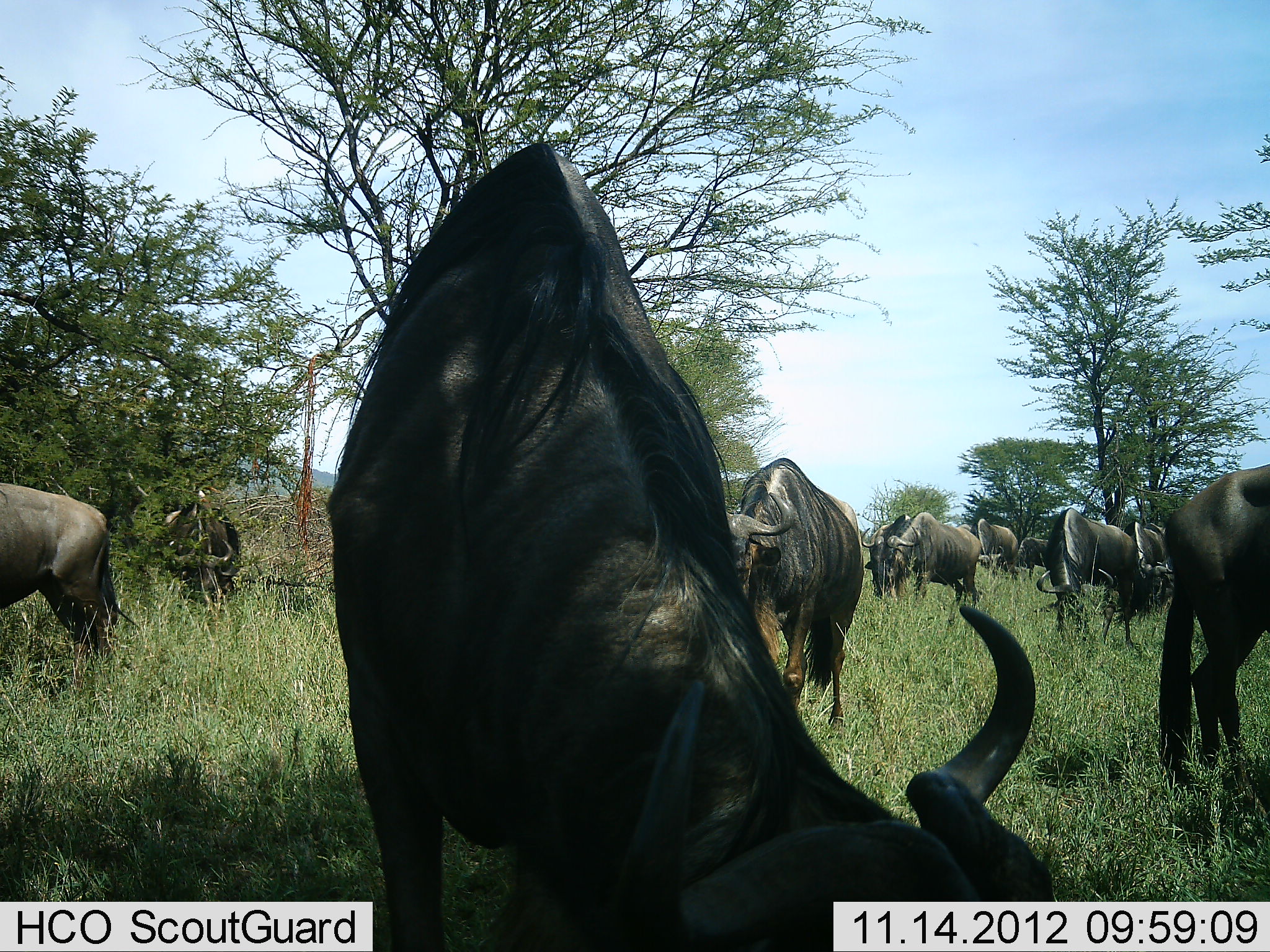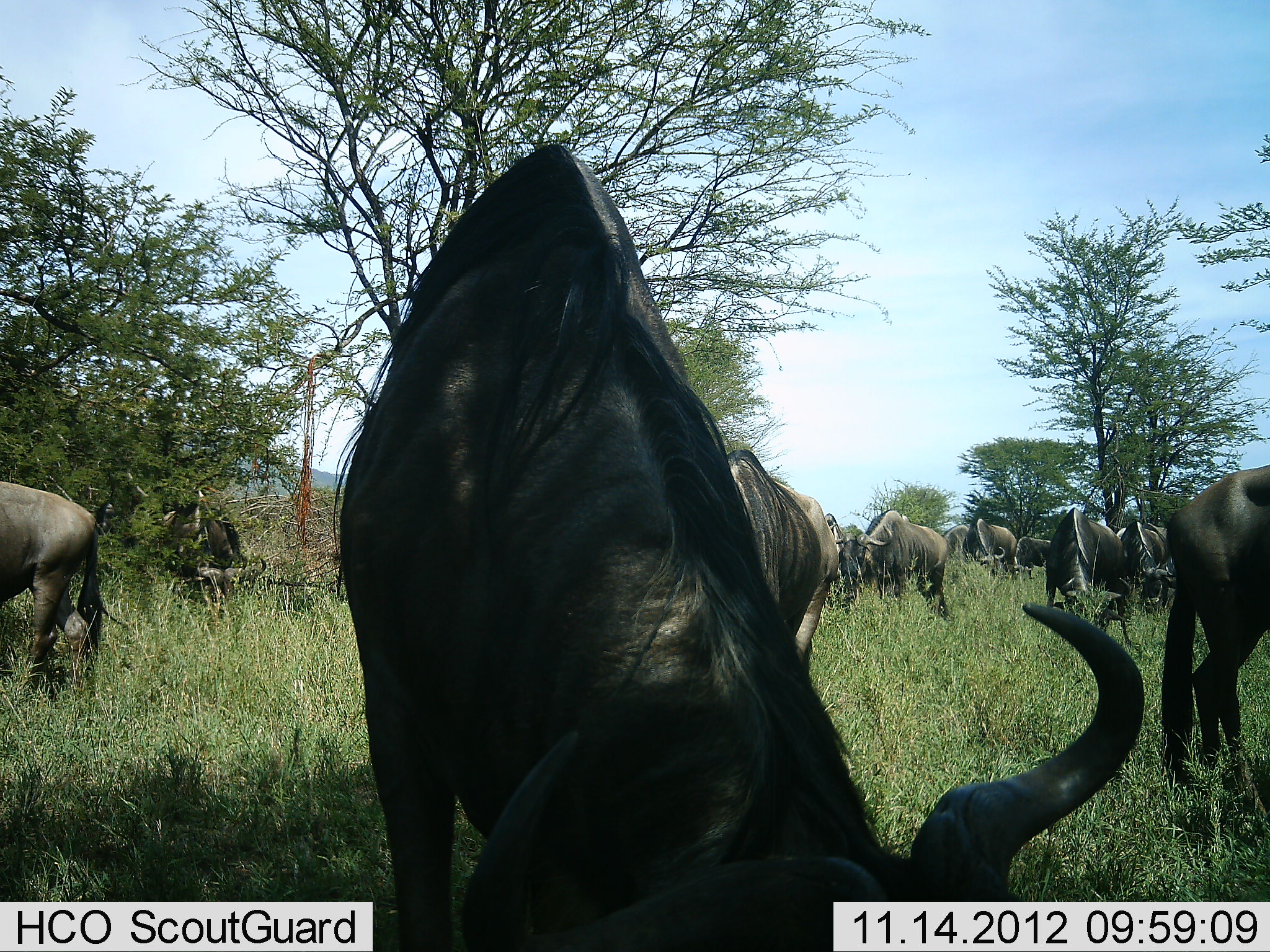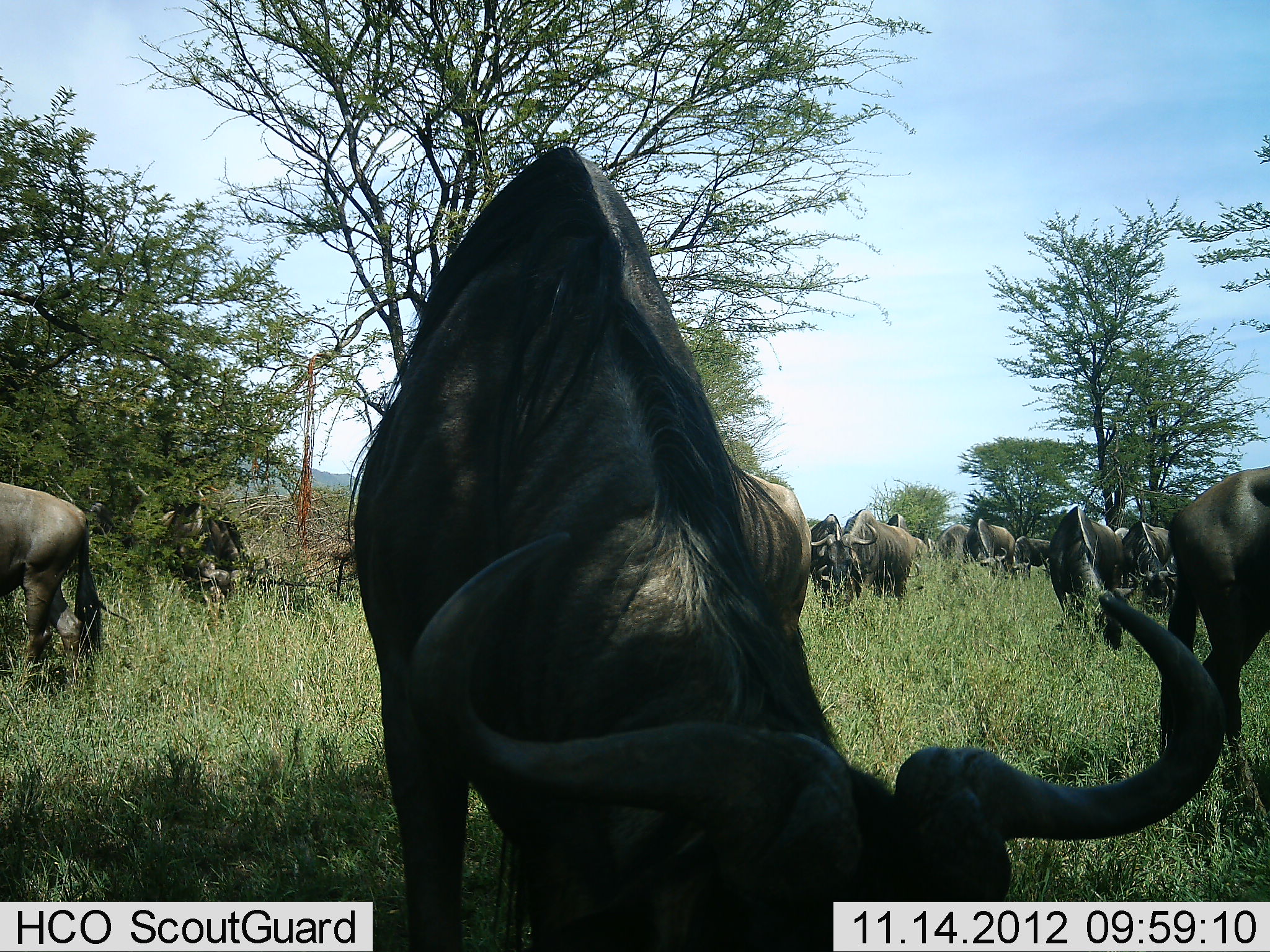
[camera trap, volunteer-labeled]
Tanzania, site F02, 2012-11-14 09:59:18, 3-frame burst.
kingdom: Animalia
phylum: Chordata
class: Mammalia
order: Artiodactyla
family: Bovidae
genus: Connochaetes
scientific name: Connochaetes taurinus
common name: blue wildebeest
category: wildebeest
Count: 11-50.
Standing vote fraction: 40%.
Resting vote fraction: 0%.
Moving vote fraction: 20%.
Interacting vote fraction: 0%.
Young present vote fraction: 0%.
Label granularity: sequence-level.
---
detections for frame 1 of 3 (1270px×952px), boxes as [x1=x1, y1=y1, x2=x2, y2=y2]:
animal: [x1=327, y1=140, x2=1063, y2=952]; [x1=718, y1=458, x2=867, y2=736]; [x1=1157, y1=462, x2=1270, y2=795]; [x1=0, y1=480, x2=142, y2=666]; [x1=1035, y1=508, x2=1140, y2=648]; [x1=860, y1=512, x2=980, y2=627]; [x1=156, y1=501, x2=241, y2=607]; [x1=1118, y1=521, x2=1175, y2=617]; [x1=959, y1=517, x2=1020, y2=580]; [x1=1017, y1=536, x2=1055, y2=582]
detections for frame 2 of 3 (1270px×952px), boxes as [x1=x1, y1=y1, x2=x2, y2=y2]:
animal: [x1=330, y1=141, x2=1145, y2=952]; [x1=1159, y1=463, x2=1270, y2=801]; [x1=720, y1=448, x2=839, y2=676]; [x1=0, y1=479, x2=103, y2=698]; [x1=834, y1=510, x2=949, y2=620]; [x1=1044, y1=507, x2=1131, y2=649]; [x1=163, y1=501, x2=267, y2=614]; [x1=1117, y1=520, x2=1177, y2=617]; [x1=961, y1=518, x2=1017, y2=581]; [x1=1014, y1=537, x2=1053, y2=580]; [x1=942, y1=524, x2=970, y2=556]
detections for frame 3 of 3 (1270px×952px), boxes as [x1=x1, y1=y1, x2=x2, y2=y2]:
animal: [x1=348, y1=147, x2=1224, y2=952]; [x1=1158, y1=463, x2=1270, y2=799]; [x1=0, y1=481, x2=102, y2=687]; [x1=151, y1=500, x2=245, y2=606]; [x1=1048, y1=506, x2=1125, y2=631]; [x1=840, y1=509, x2=917, y2=606]; [x1=1120, y1=519, x2=1174, y2=612]; [x1=808, y1=512, x2=850, y2=613]; [x1=962, y1=518, x2=1016, y2=582]; [x1=1012, y1=535, x2=1054, y2=581]; [x1=934, y1=524, x2=972, y2=562]